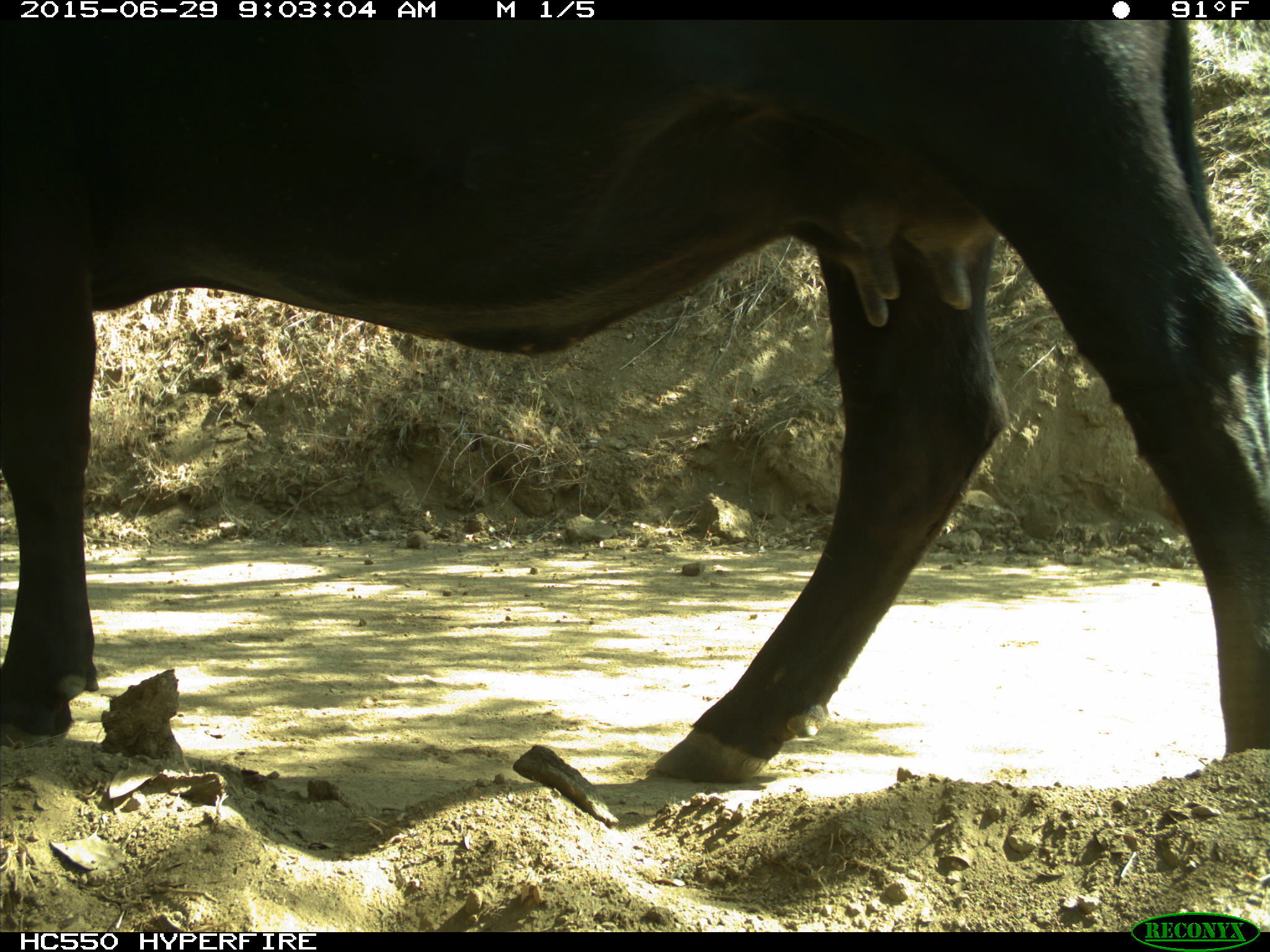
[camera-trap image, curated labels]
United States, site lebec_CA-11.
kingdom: Animalia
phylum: Chordata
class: Mammalia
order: Artiodactyla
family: Bovidae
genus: Bos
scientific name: Bos taurus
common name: domestic cow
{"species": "Bos taurus (domestic cow)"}